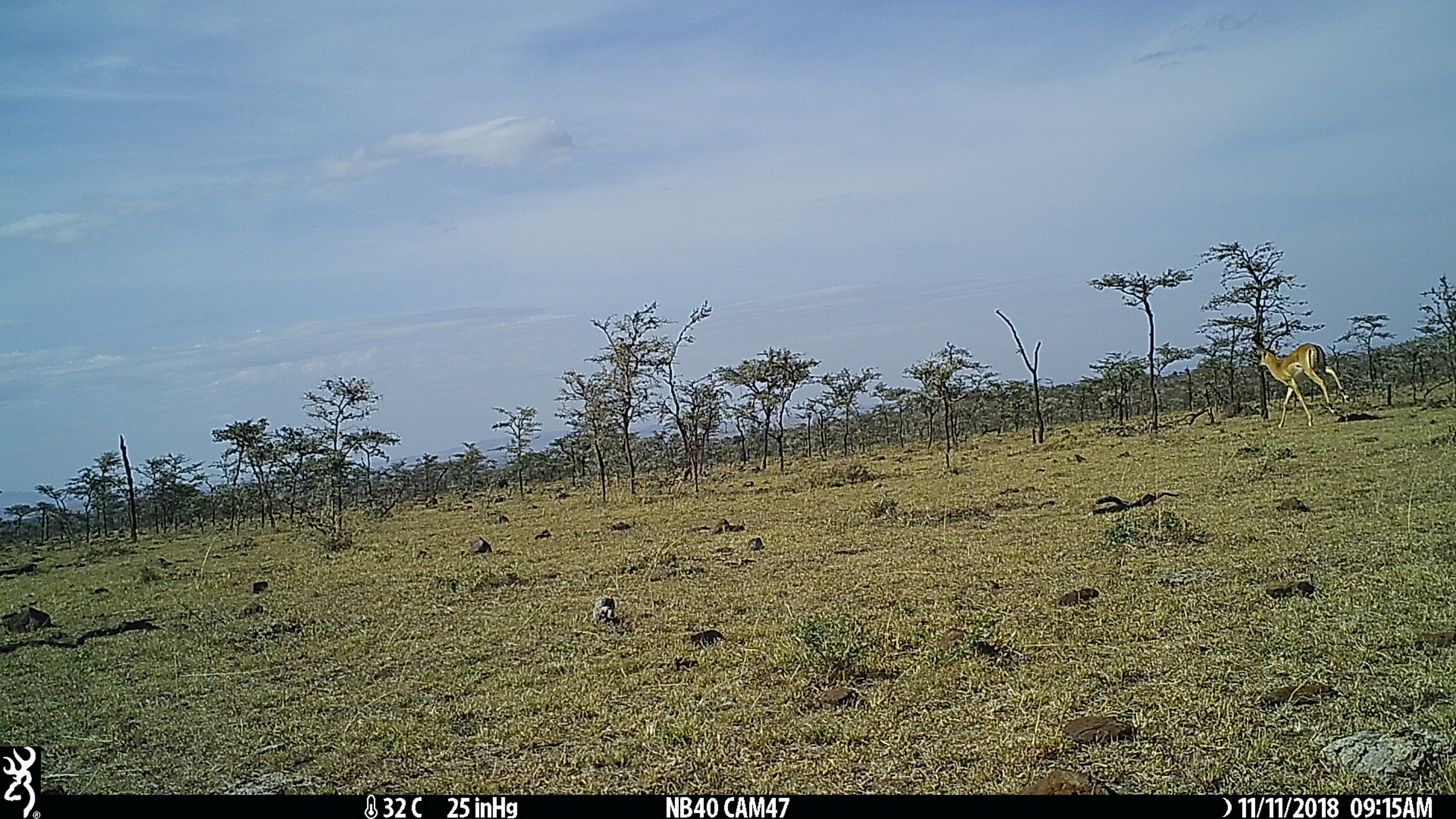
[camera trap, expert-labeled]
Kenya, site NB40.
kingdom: Animalia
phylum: Chordata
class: Mammalia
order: Artiodactyla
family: Bovidae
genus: Aepyceros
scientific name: Aepyceros melampus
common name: impala